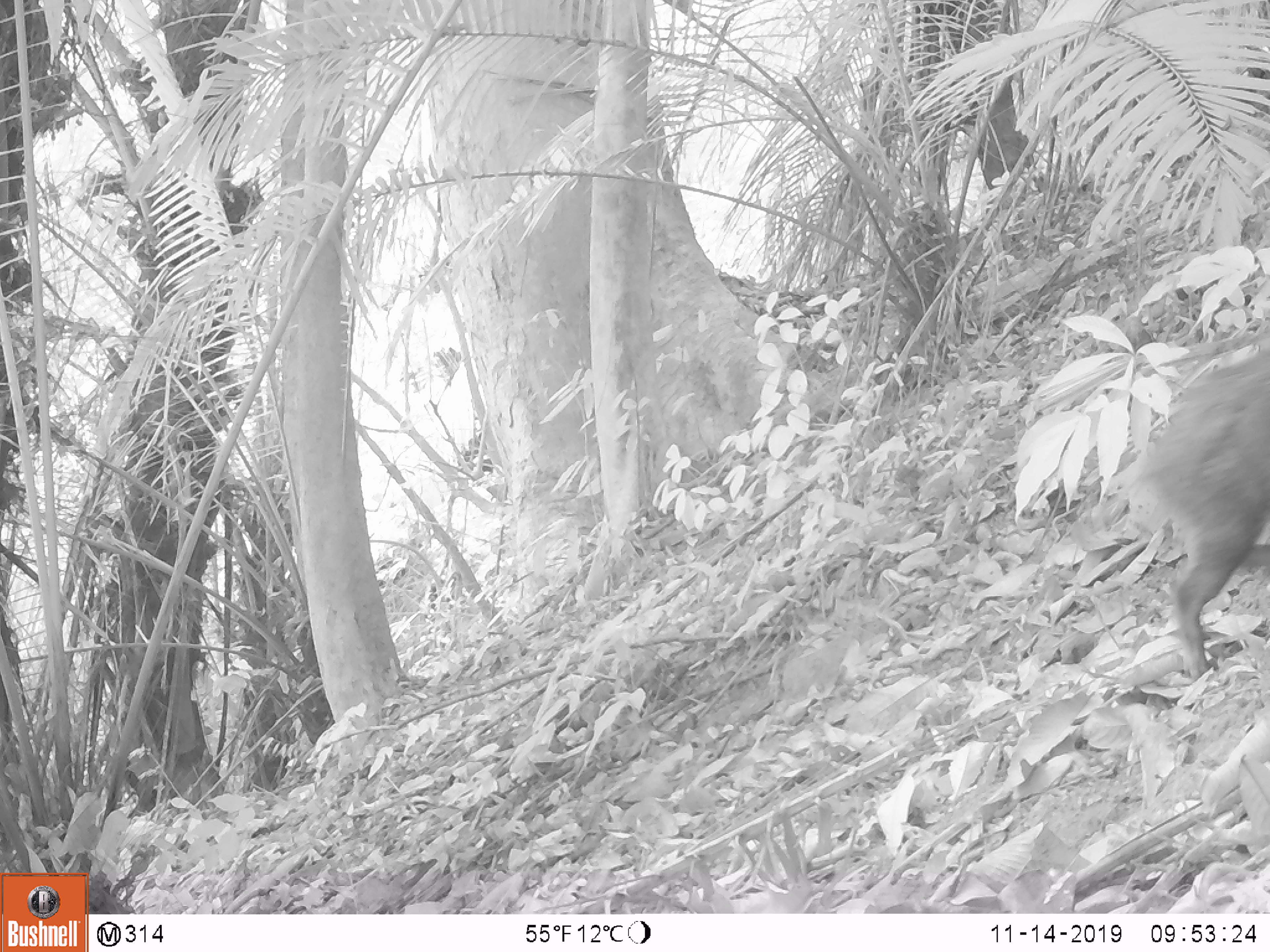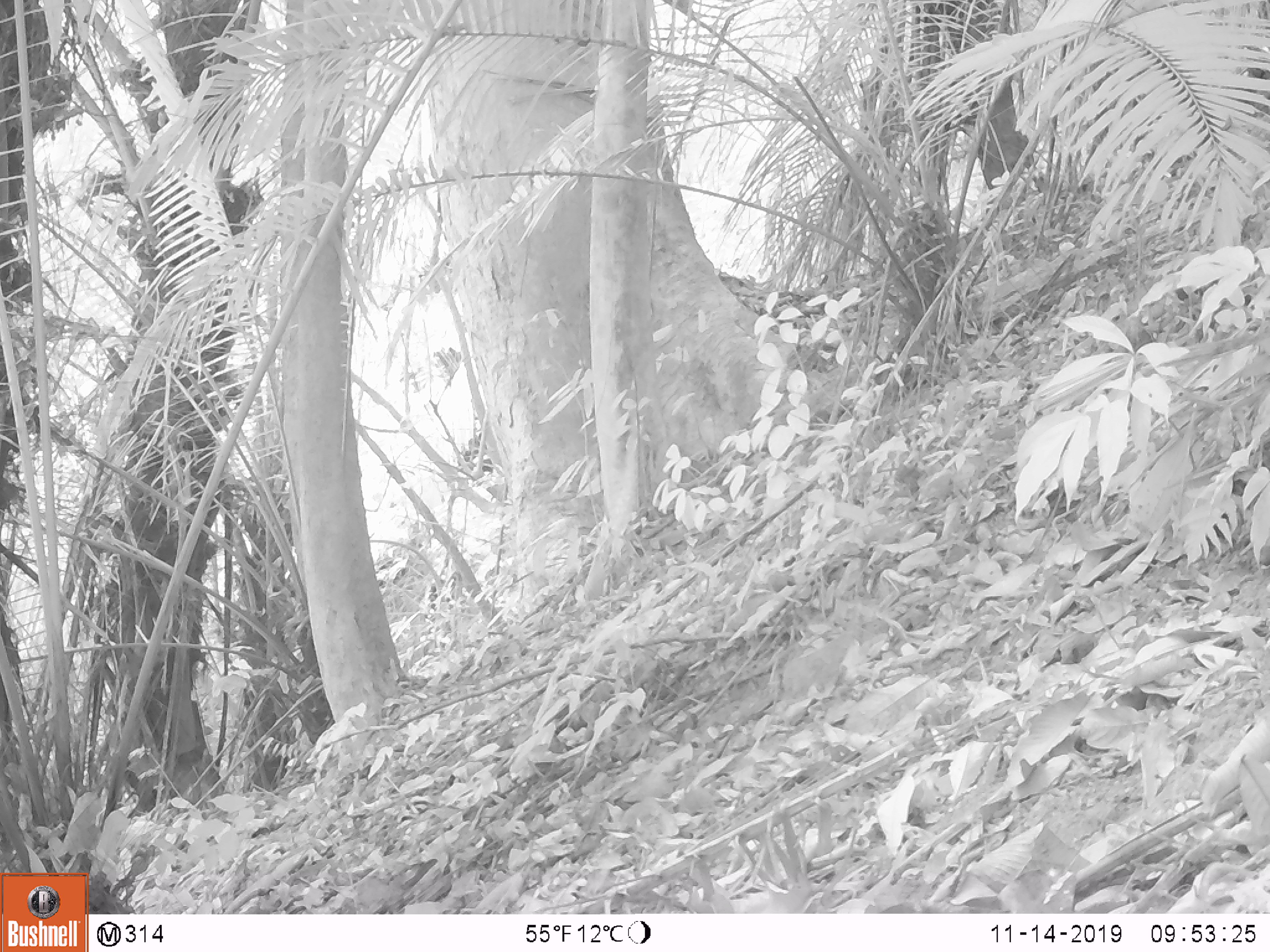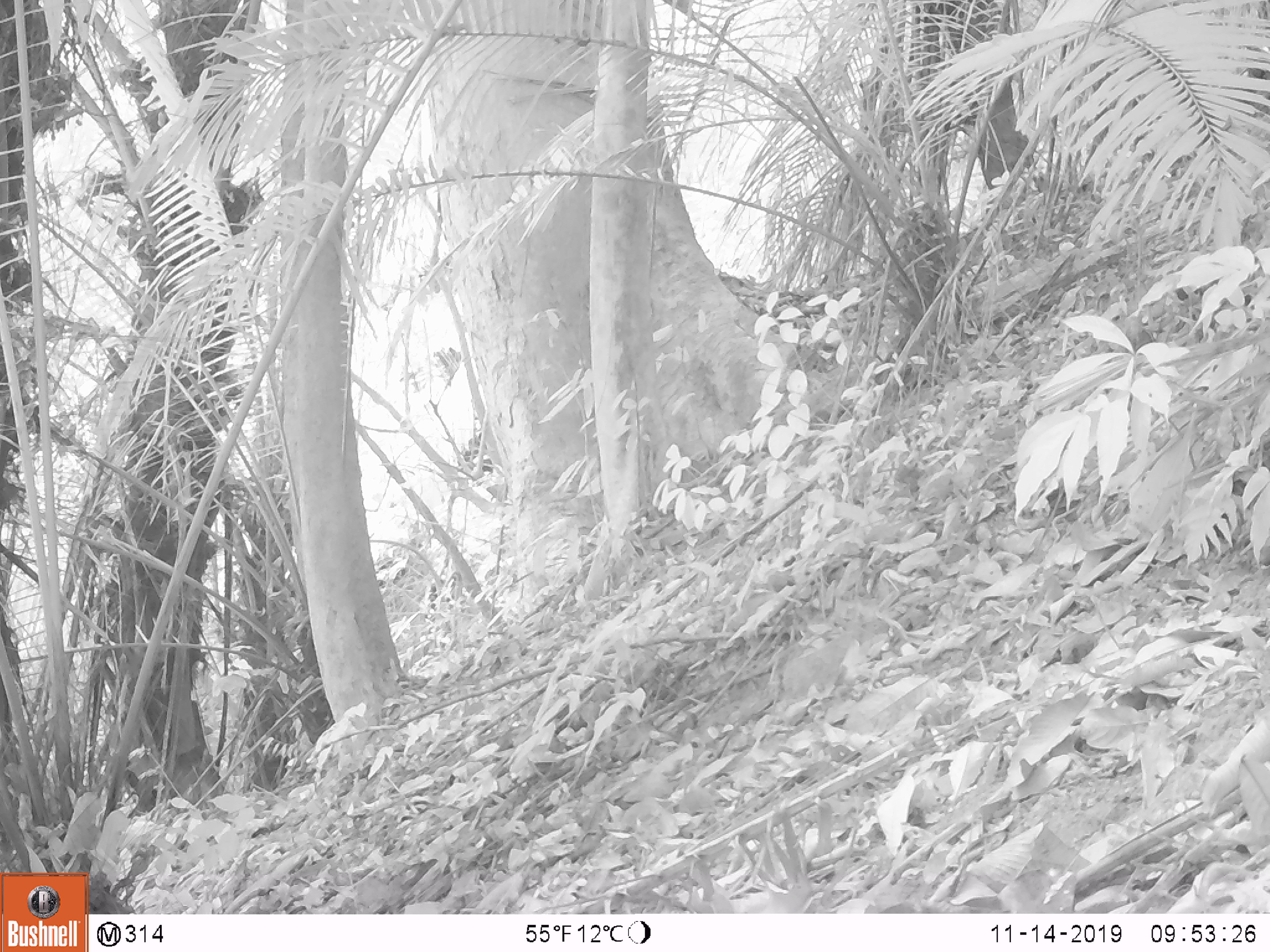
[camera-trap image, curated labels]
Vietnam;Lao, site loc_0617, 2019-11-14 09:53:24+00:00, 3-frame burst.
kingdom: Animalia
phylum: Chordata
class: Mammalia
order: Artiodactyla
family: Suidae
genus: Sus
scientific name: Sus scrofa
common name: eurasian wild pig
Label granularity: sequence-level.